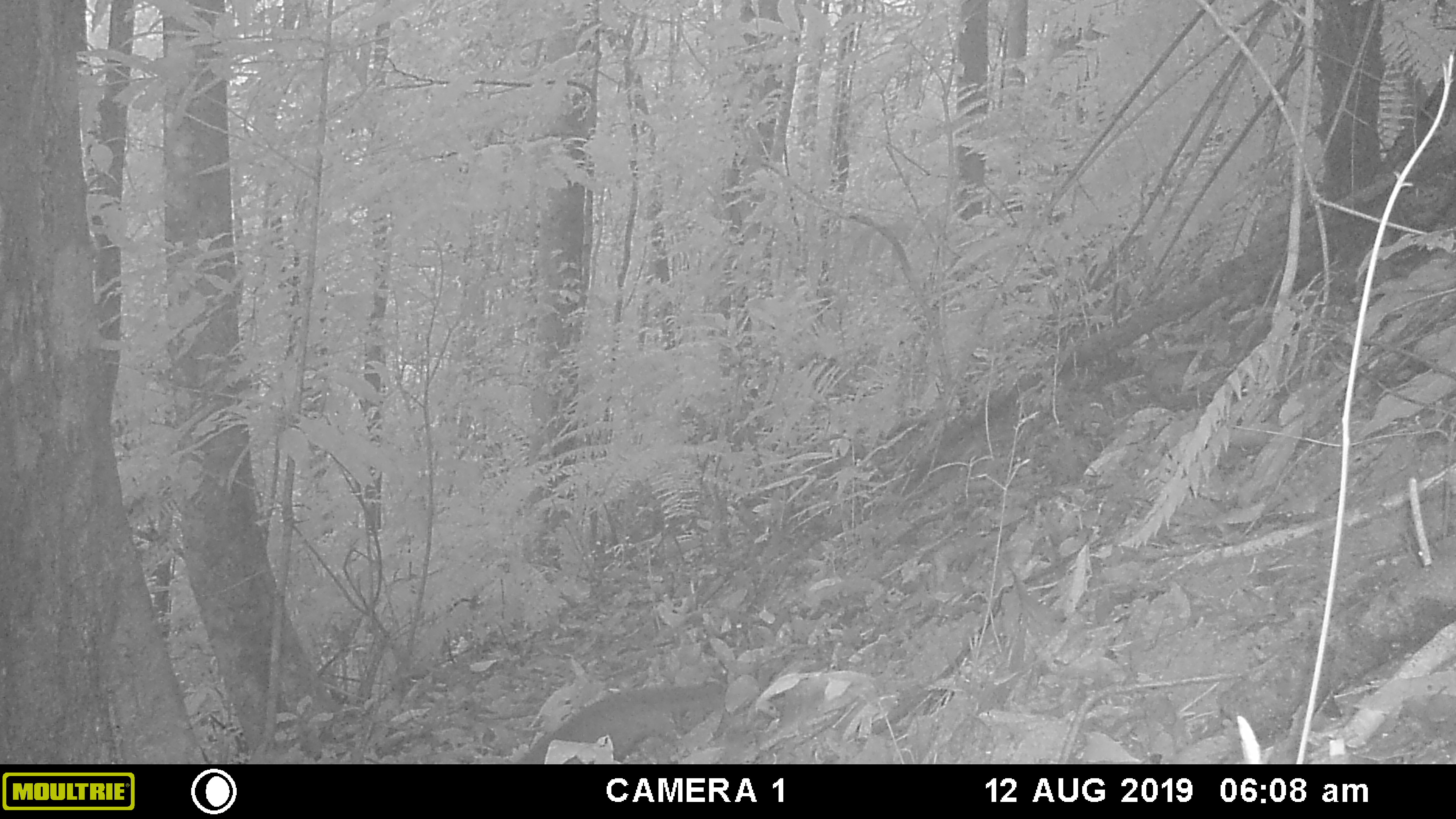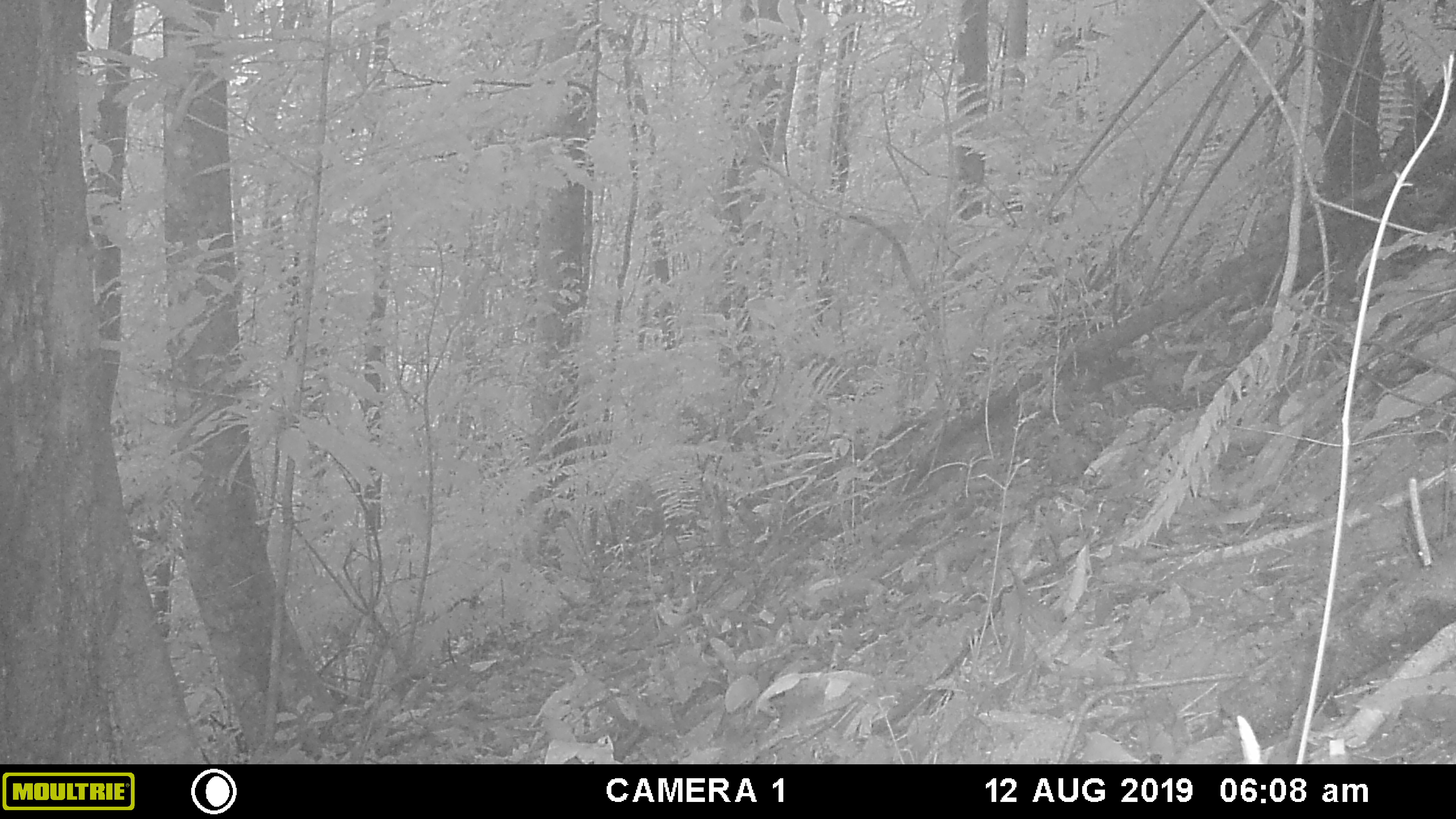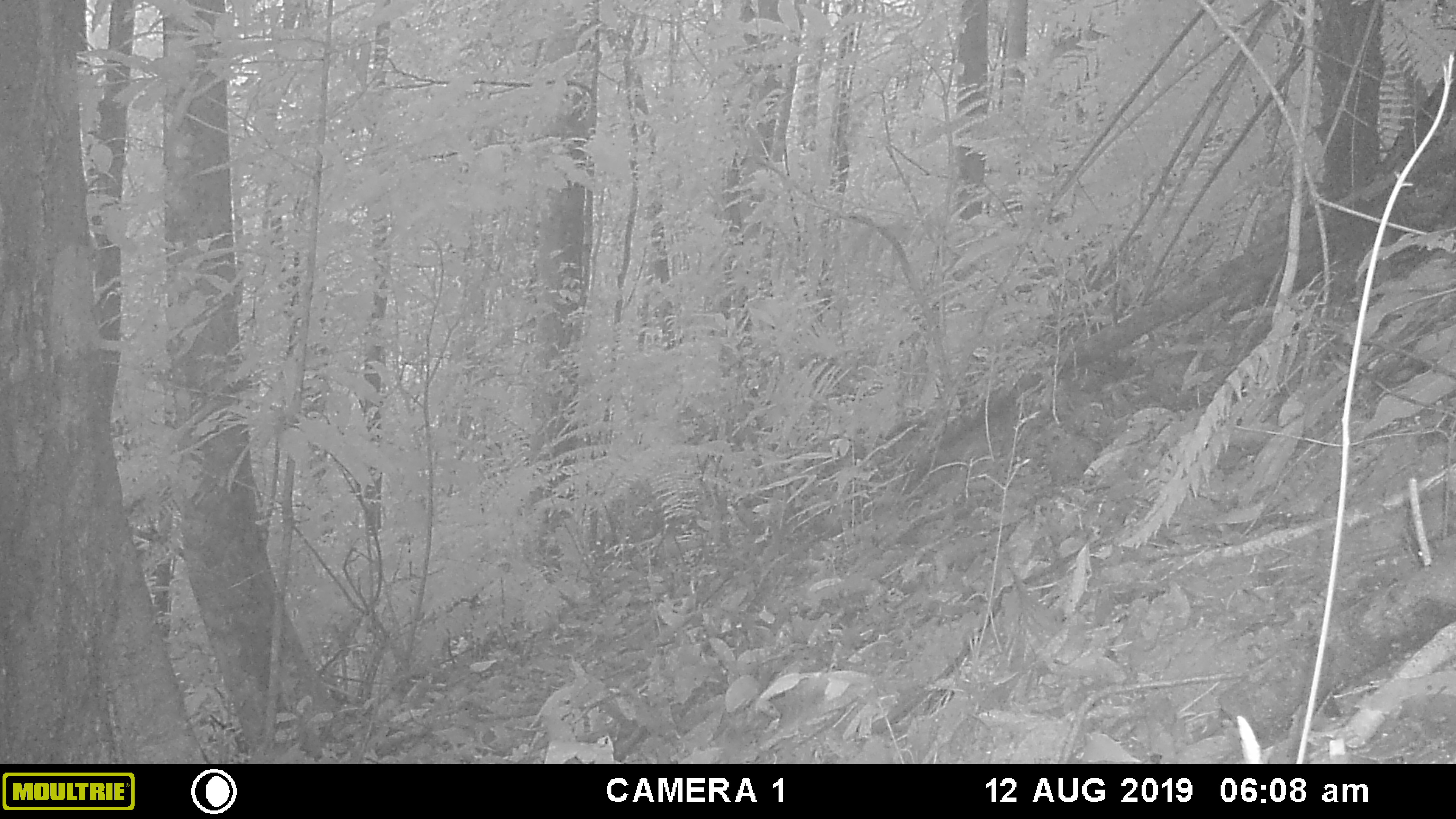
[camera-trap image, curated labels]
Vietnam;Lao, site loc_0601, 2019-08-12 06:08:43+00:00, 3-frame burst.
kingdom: Animalia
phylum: Chordata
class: Mammalia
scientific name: Mammalia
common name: mammal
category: unidentified small mammal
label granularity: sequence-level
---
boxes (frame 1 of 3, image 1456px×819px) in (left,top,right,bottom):
unidentified small mammal: (516,682,726,764)